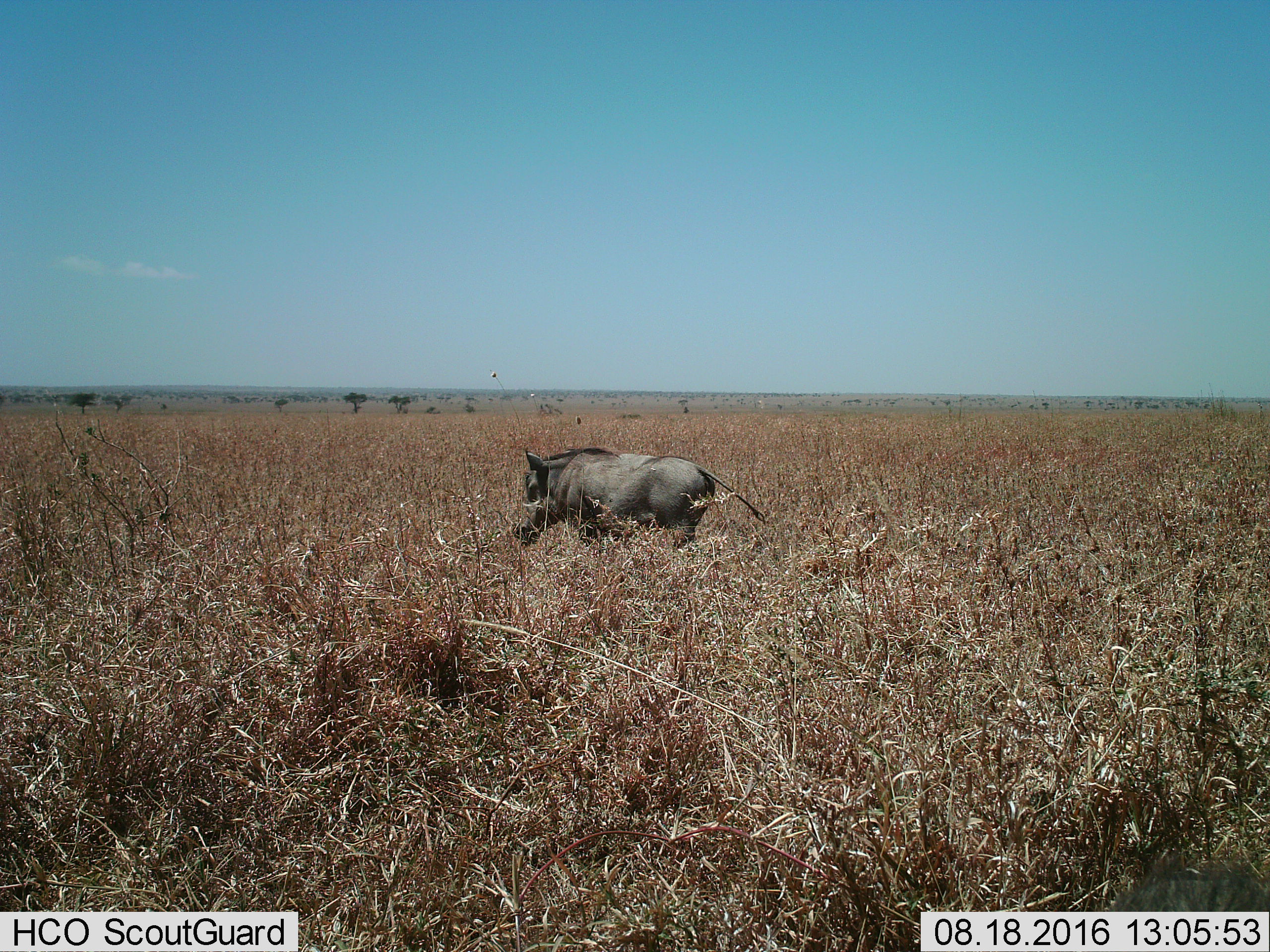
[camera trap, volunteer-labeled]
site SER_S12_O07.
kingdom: Animalia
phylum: Chordata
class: Mammalia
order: Artiodactyla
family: Suidae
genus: Phacochoerus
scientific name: Phacochoerus africanus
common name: warthog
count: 1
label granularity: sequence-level